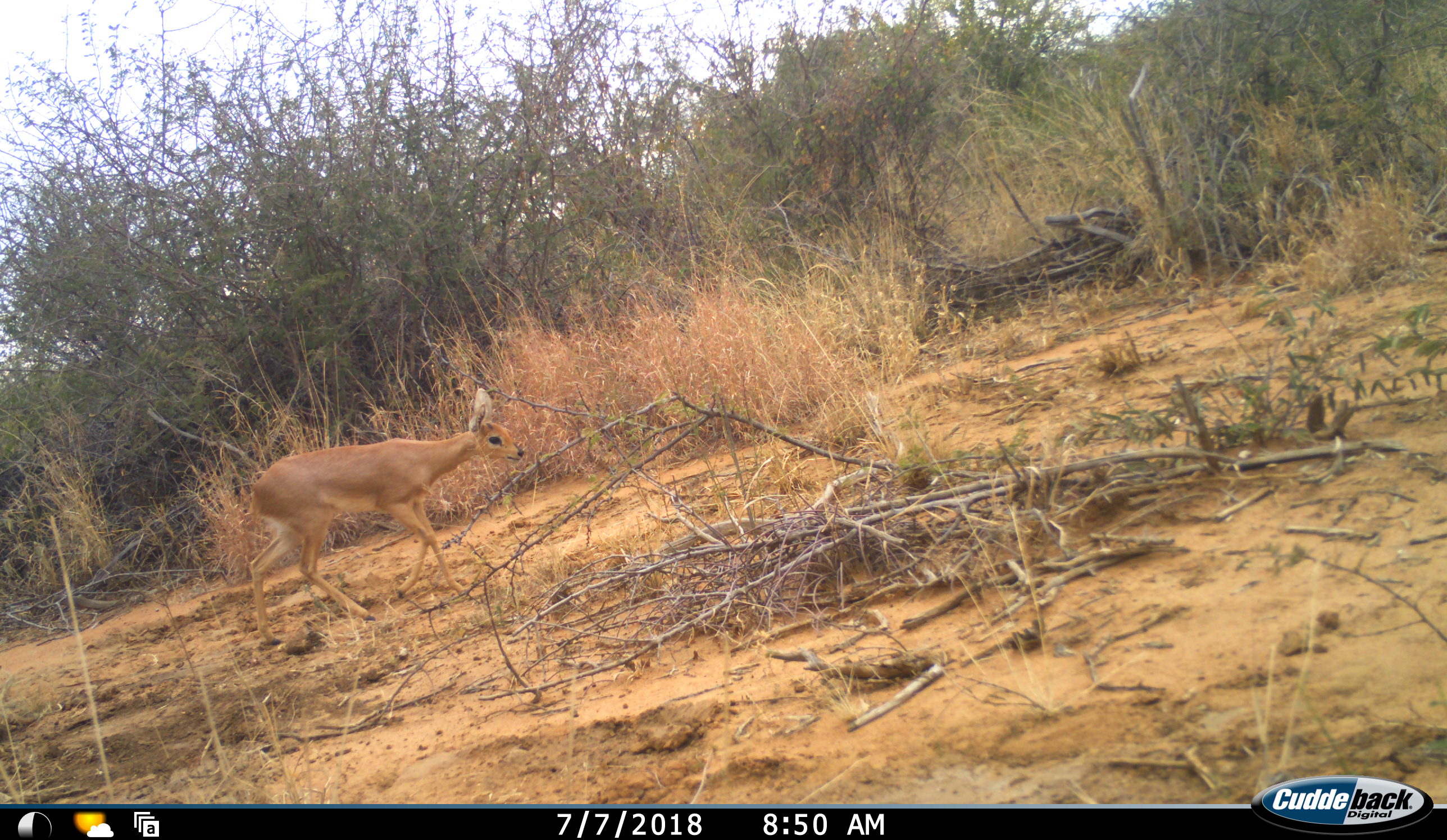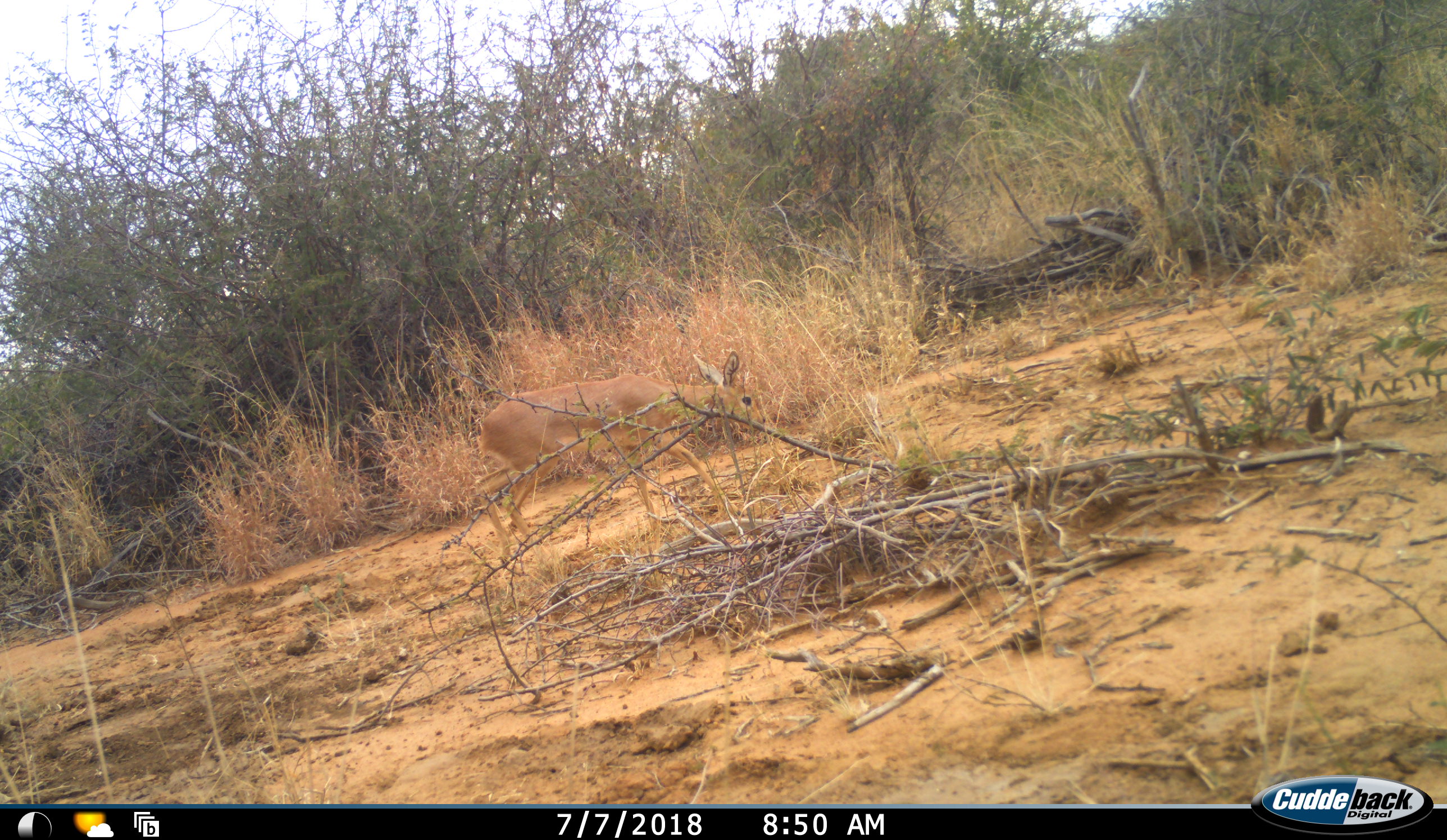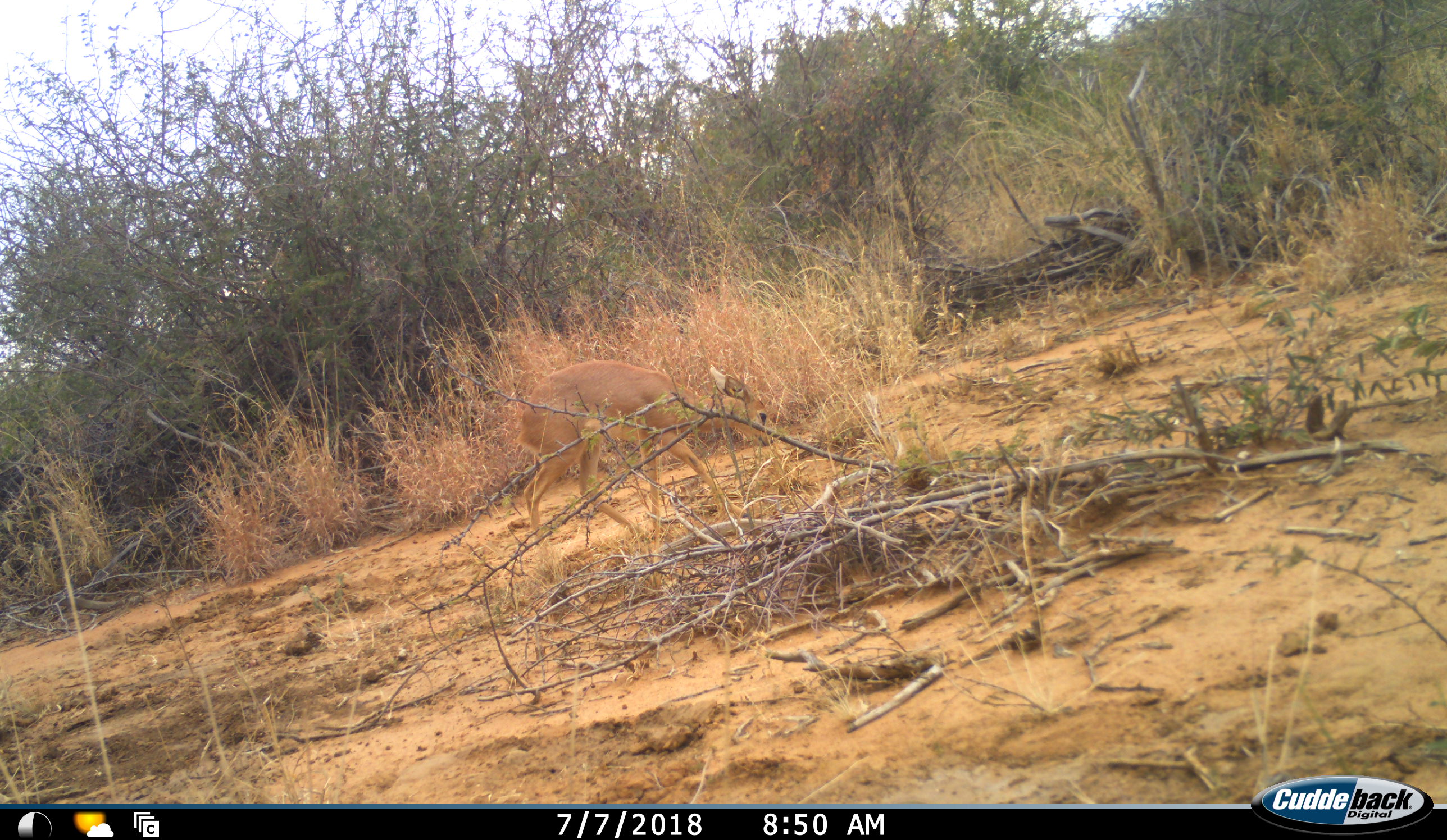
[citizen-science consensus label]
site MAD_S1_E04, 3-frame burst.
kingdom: Animalia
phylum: Chordata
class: Mammalia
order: Artiodactyla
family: Bovidae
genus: Raphicerus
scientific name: Raphicerus campestris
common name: steenbok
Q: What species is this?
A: Steenbok (Raphicerus campestris).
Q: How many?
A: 1.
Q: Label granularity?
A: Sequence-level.